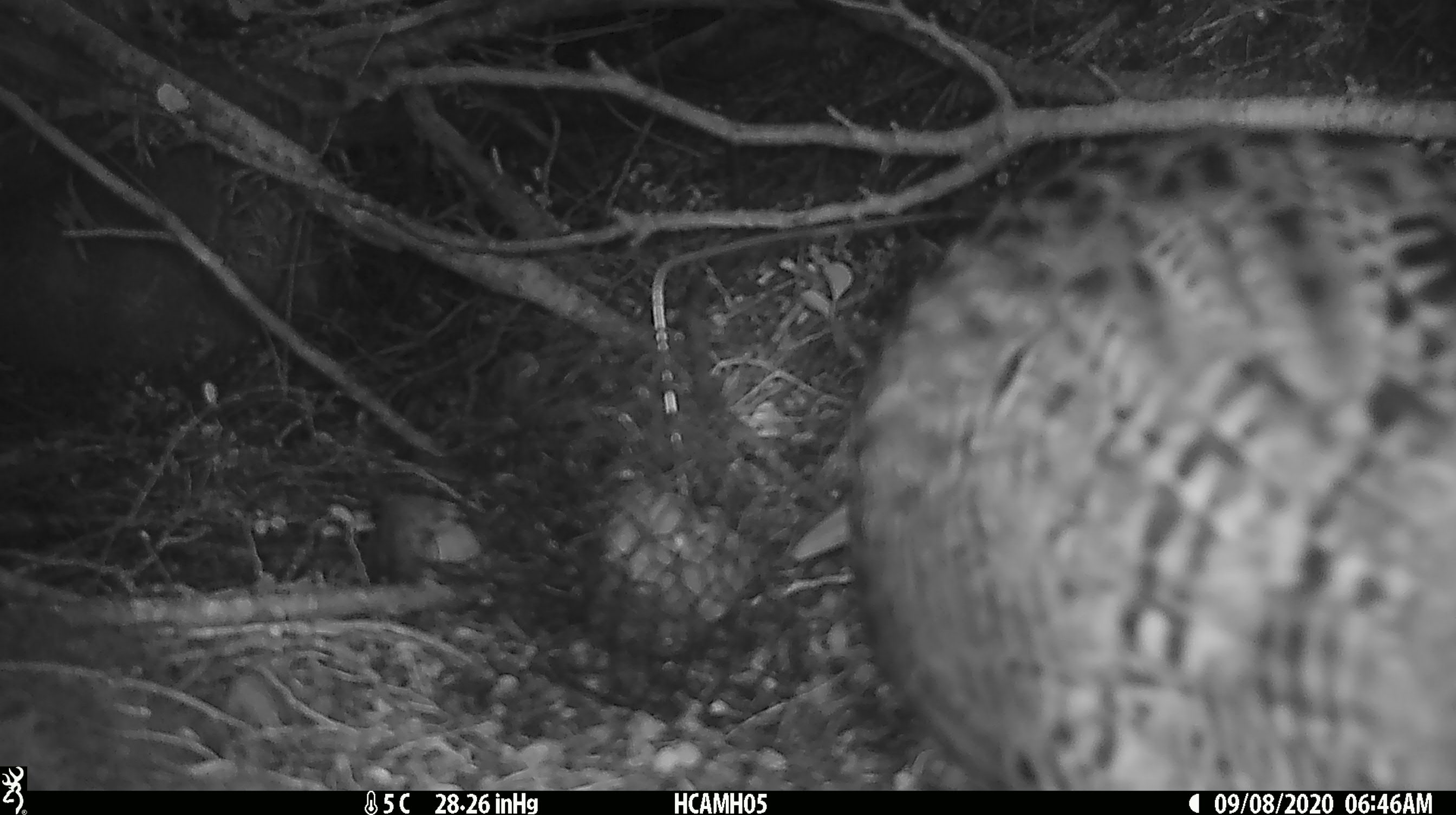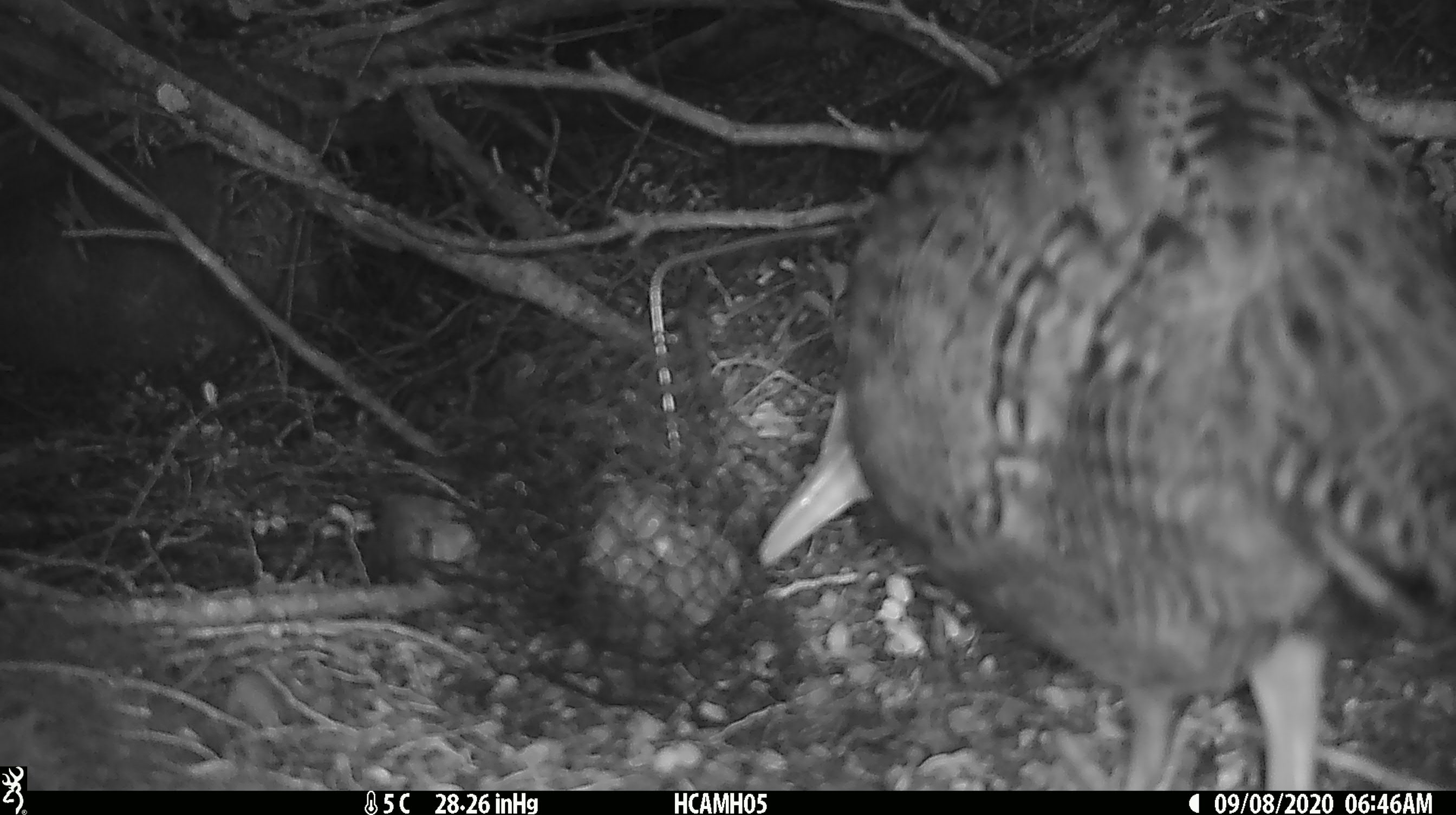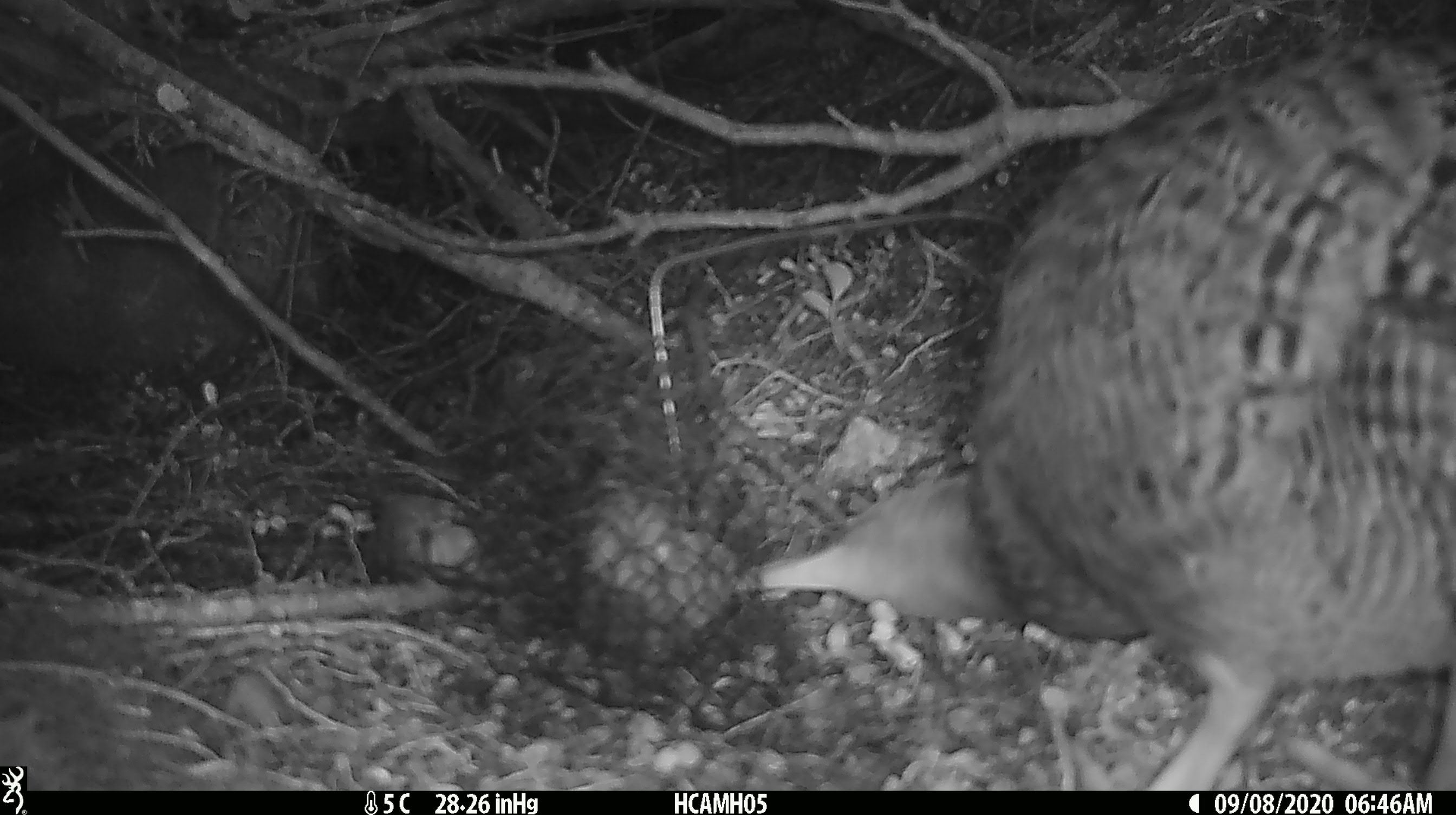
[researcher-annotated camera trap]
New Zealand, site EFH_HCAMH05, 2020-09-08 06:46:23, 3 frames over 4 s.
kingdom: Animalia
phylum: Chordata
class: Aves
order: Gruiformes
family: Rallidae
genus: Gallirallus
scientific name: Gallirallus australis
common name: weka